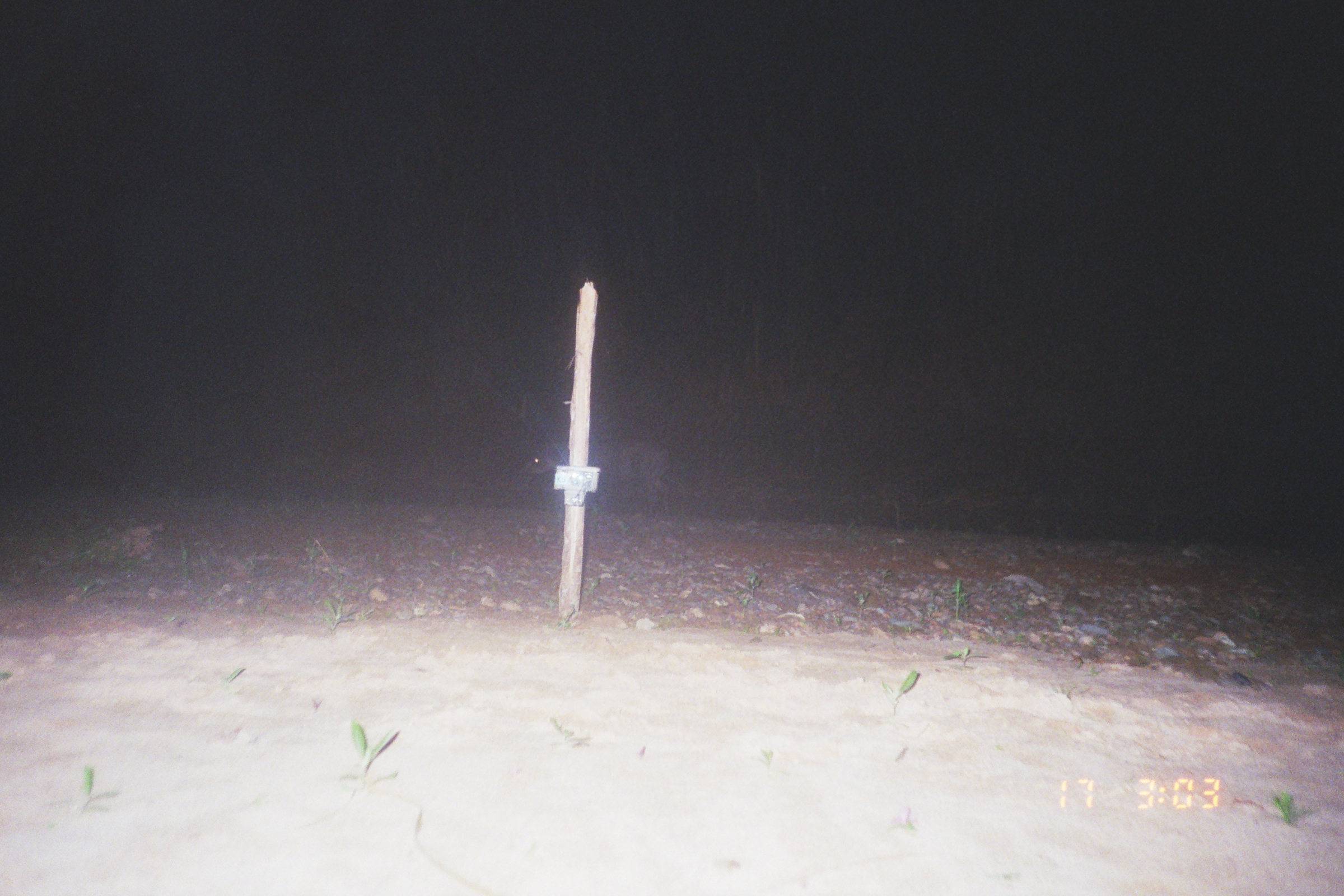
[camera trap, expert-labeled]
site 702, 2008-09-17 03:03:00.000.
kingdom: Animalia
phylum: Chordata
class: Mammalia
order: Perissodactyla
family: Tapiridae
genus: Tapirus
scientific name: Tapirus terrestris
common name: south american tapir